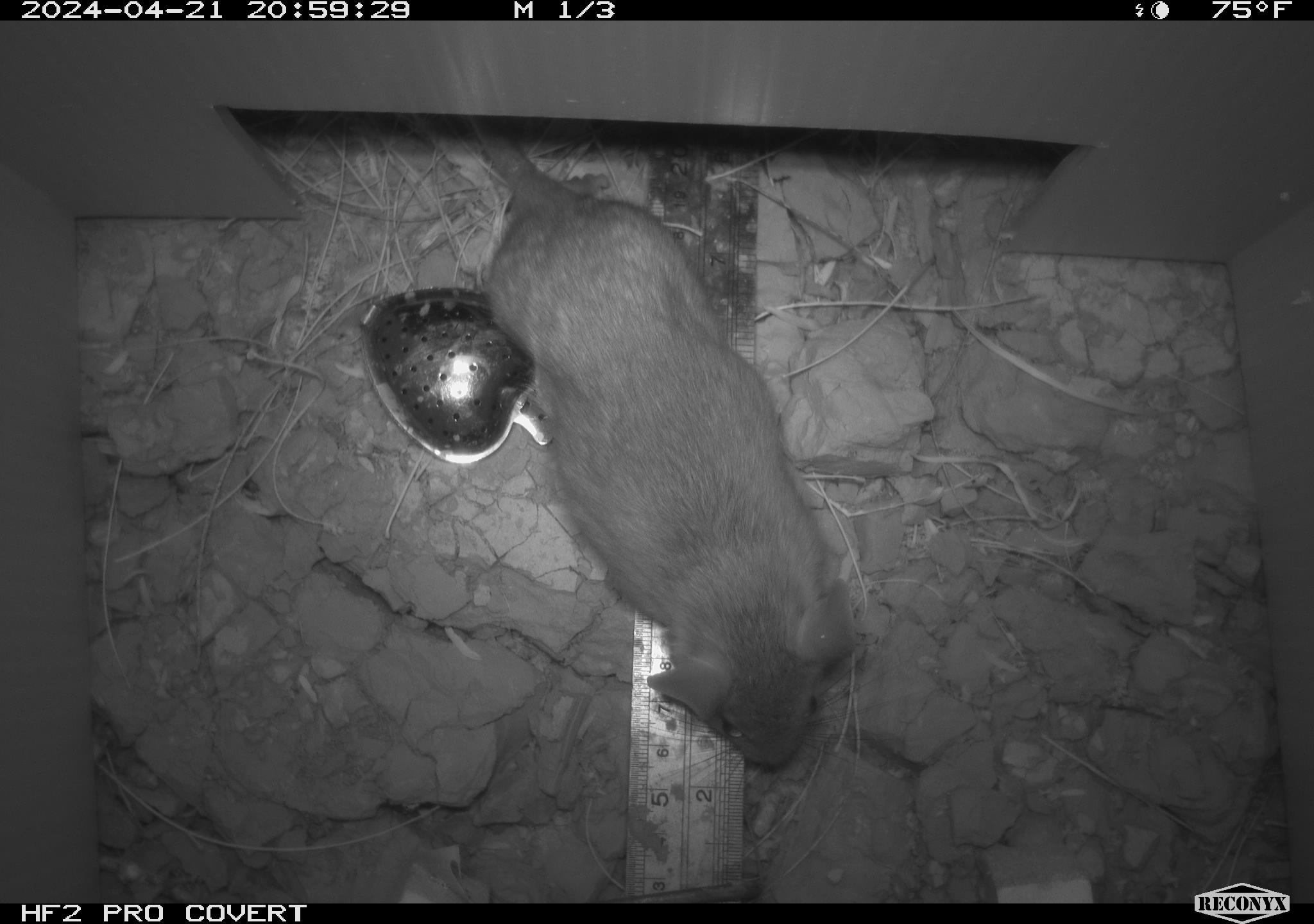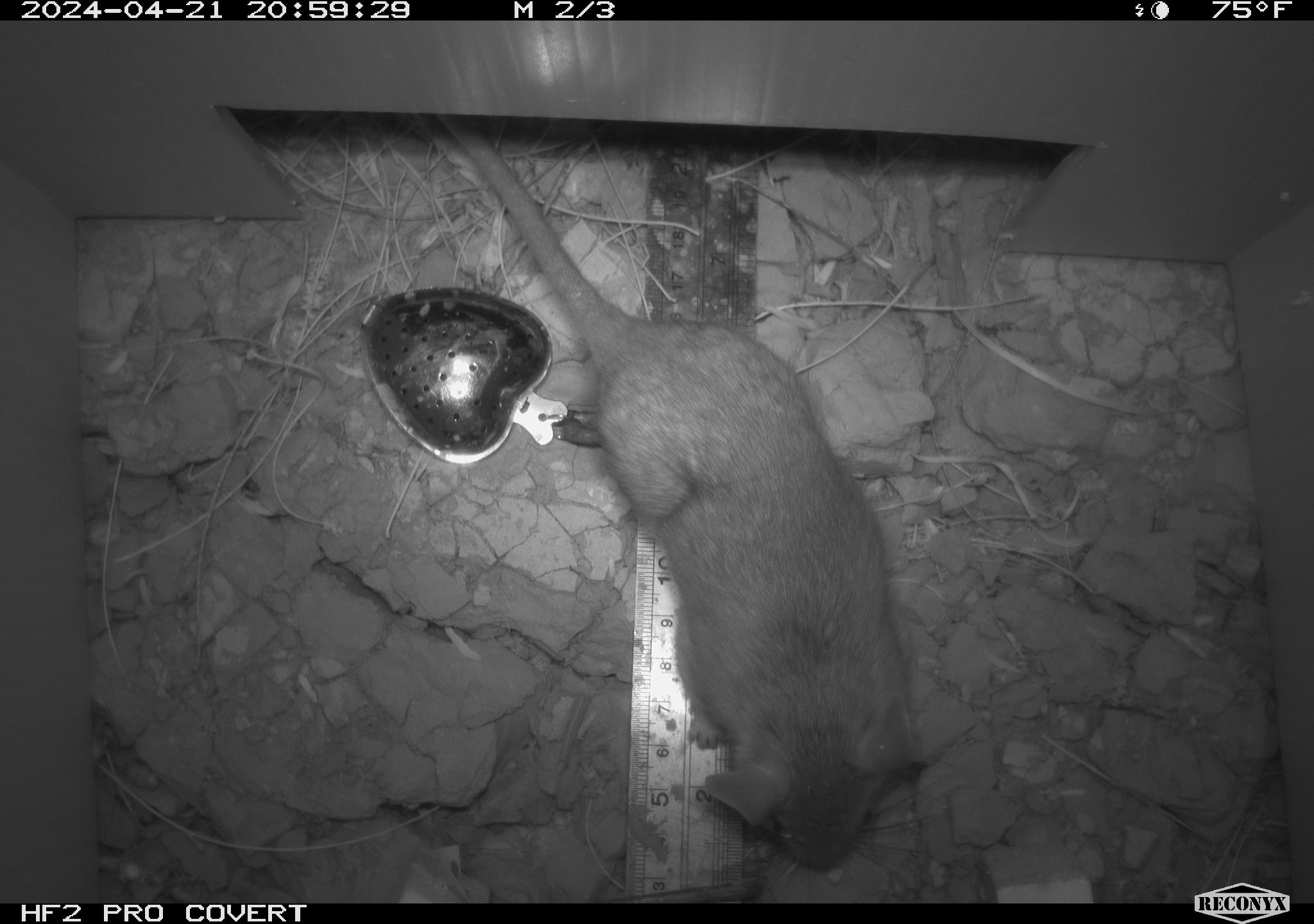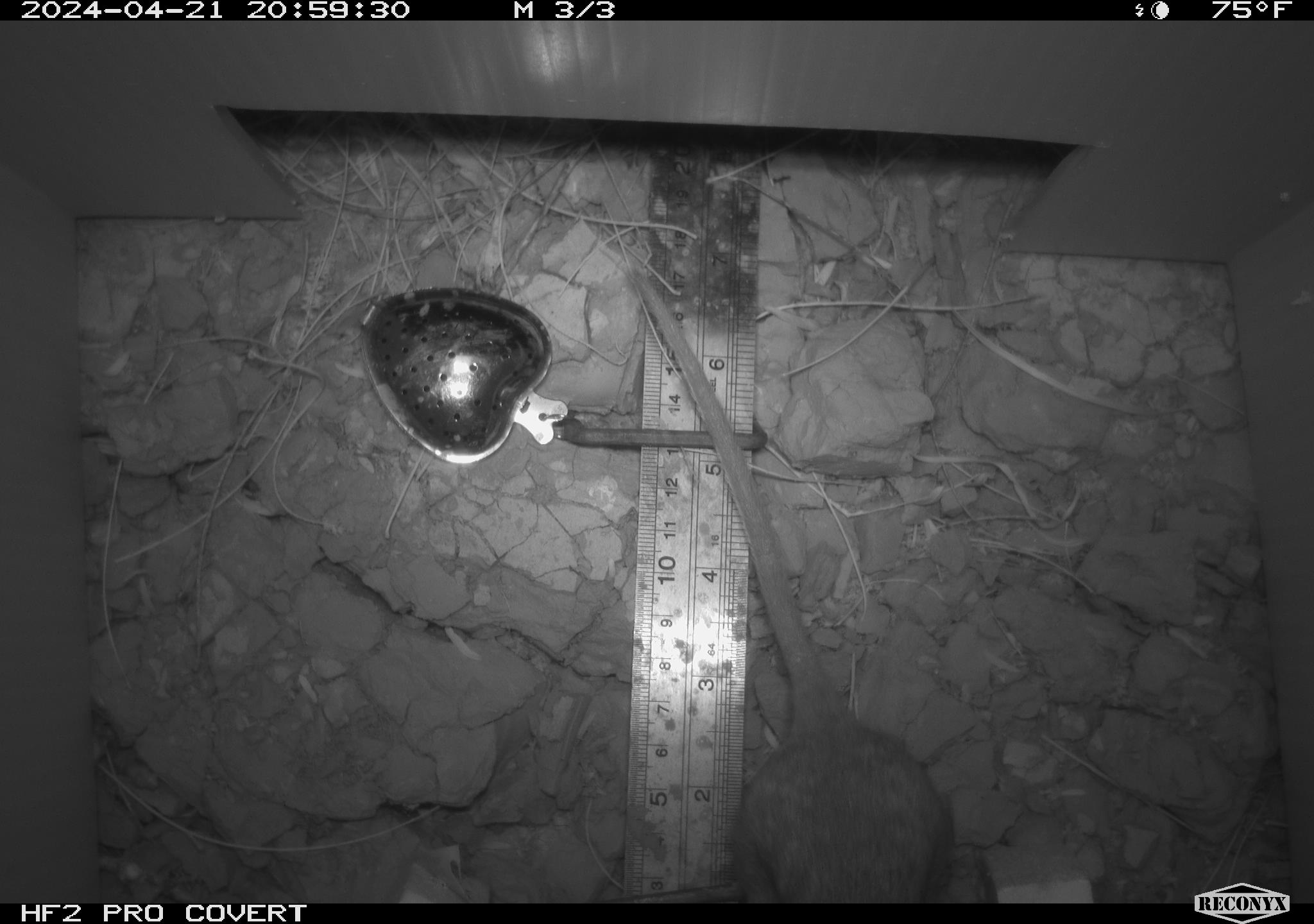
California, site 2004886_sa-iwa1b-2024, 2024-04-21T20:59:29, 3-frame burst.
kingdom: Animalia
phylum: Chordata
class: Mammalia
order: Rodentia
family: Cricetidae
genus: Neotoma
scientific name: Neotoma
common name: pack rat or woodrat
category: neotoma species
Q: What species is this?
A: Neotoma species (pack rat or woodrat) (Neotoma).